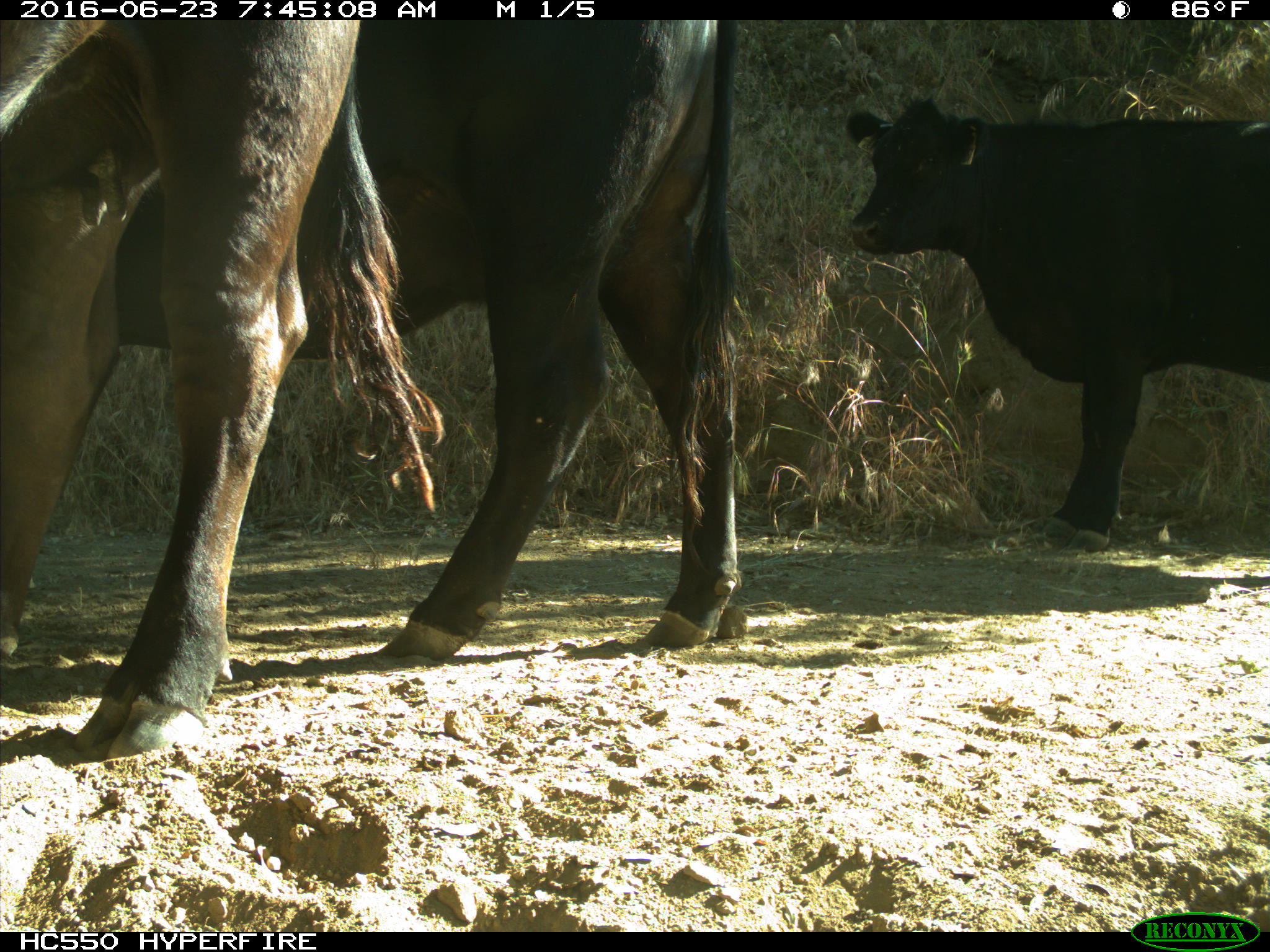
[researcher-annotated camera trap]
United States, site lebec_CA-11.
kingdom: Animalia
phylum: Chordata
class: Mammalia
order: Artiodactyla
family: Bovidae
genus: Bos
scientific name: Bos taurus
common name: domestic cow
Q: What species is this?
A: Bos taurus (domestic cow).